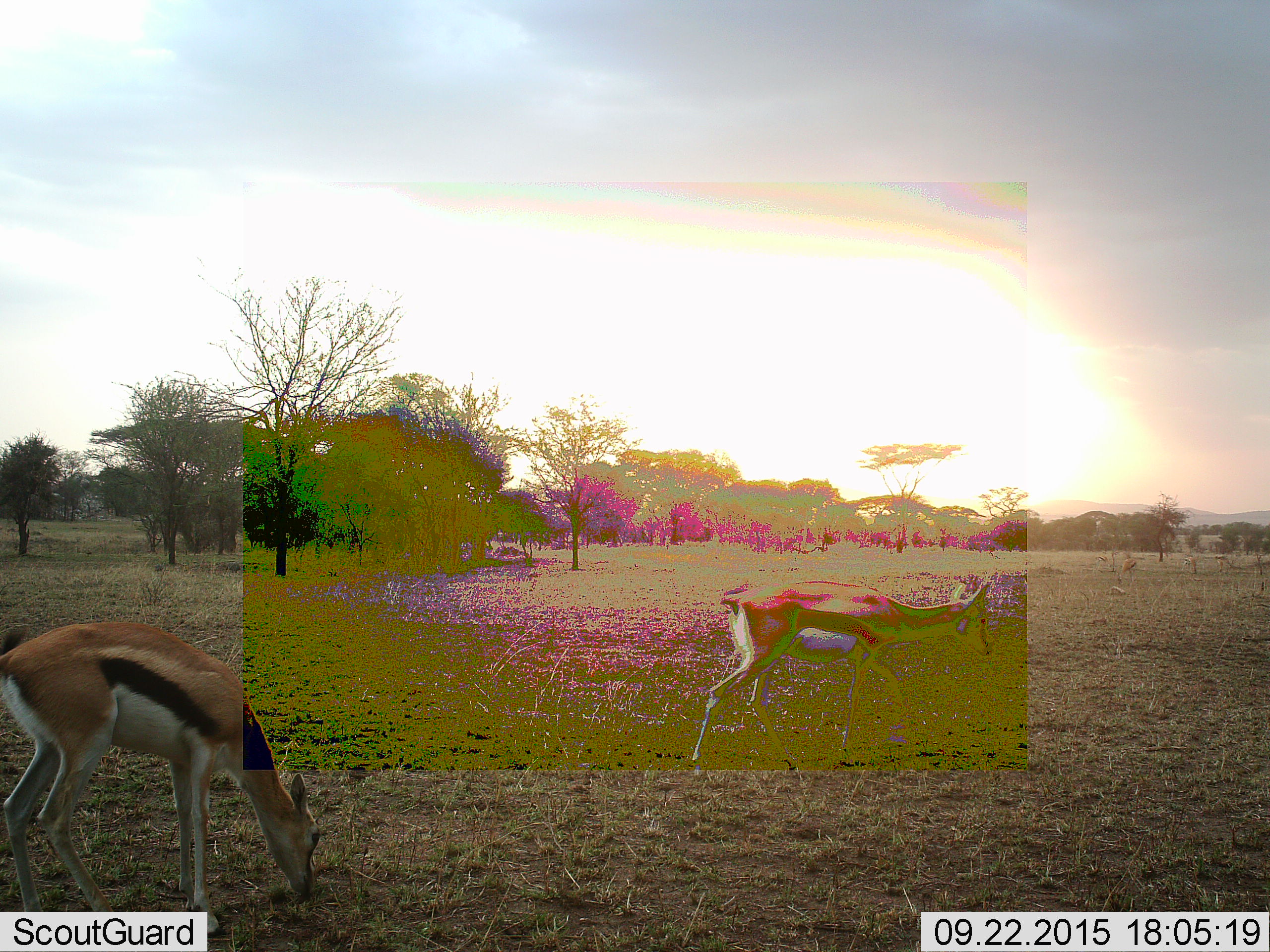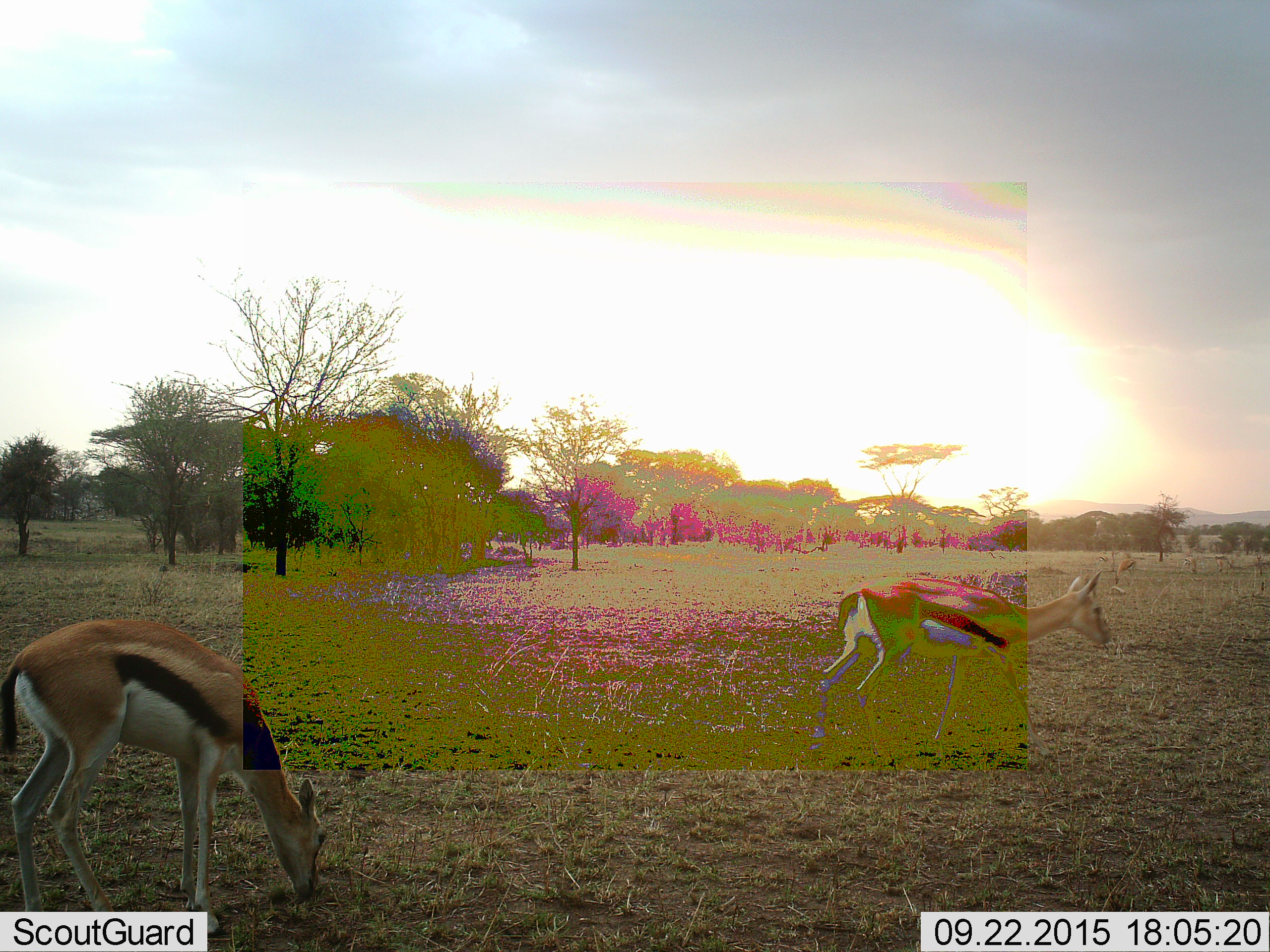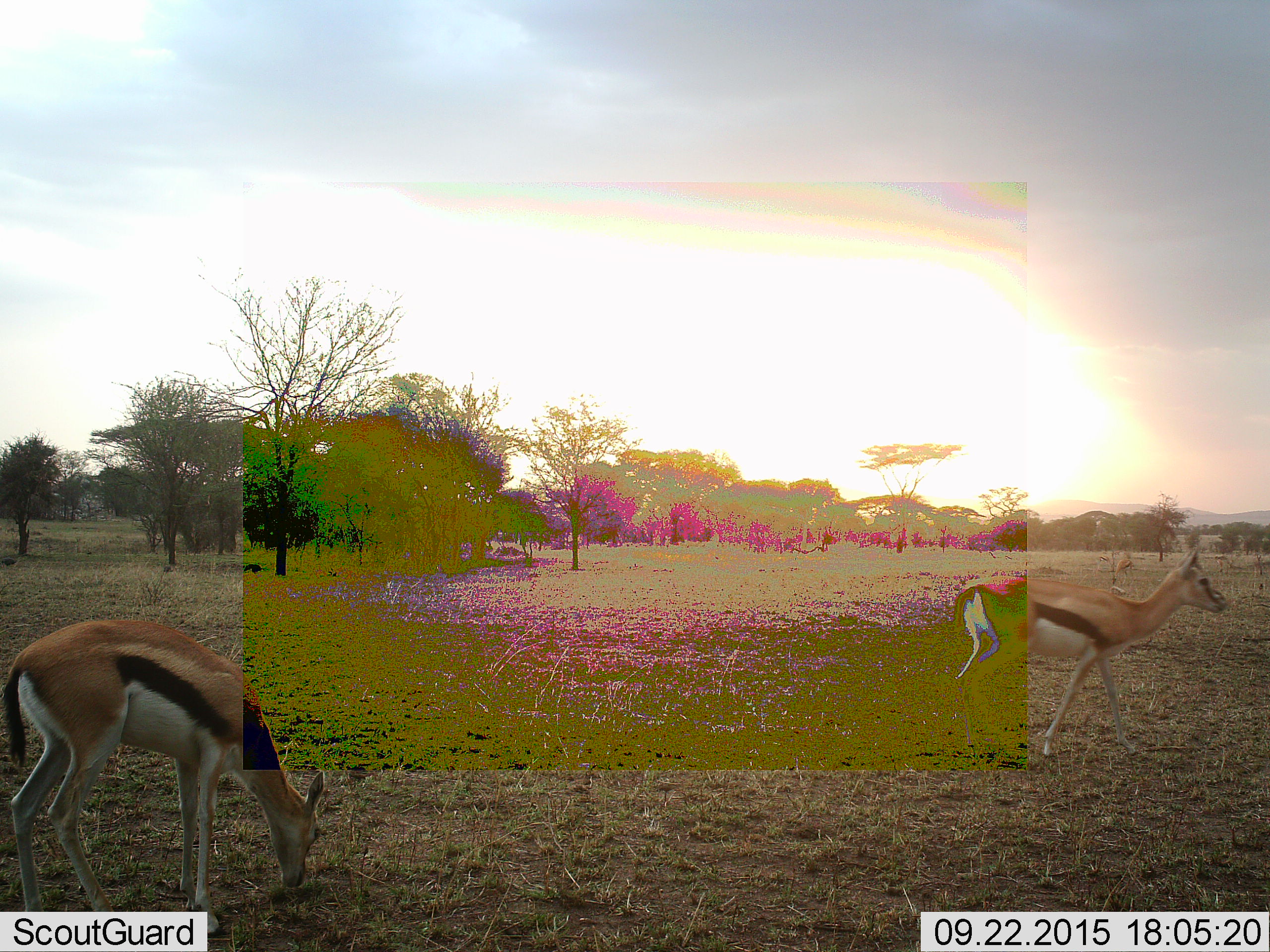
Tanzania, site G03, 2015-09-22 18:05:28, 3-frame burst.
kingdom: Animalia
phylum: Chordata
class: Mammalia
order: Artiodactyla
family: Bovidae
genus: Eudorcas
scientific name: Eudorcas thomsonii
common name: thomson's gazelle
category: gazellethomsons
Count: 3.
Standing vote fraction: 25%.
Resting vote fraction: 0%.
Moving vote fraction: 90%.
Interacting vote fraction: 0%.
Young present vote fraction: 10%.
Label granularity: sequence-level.